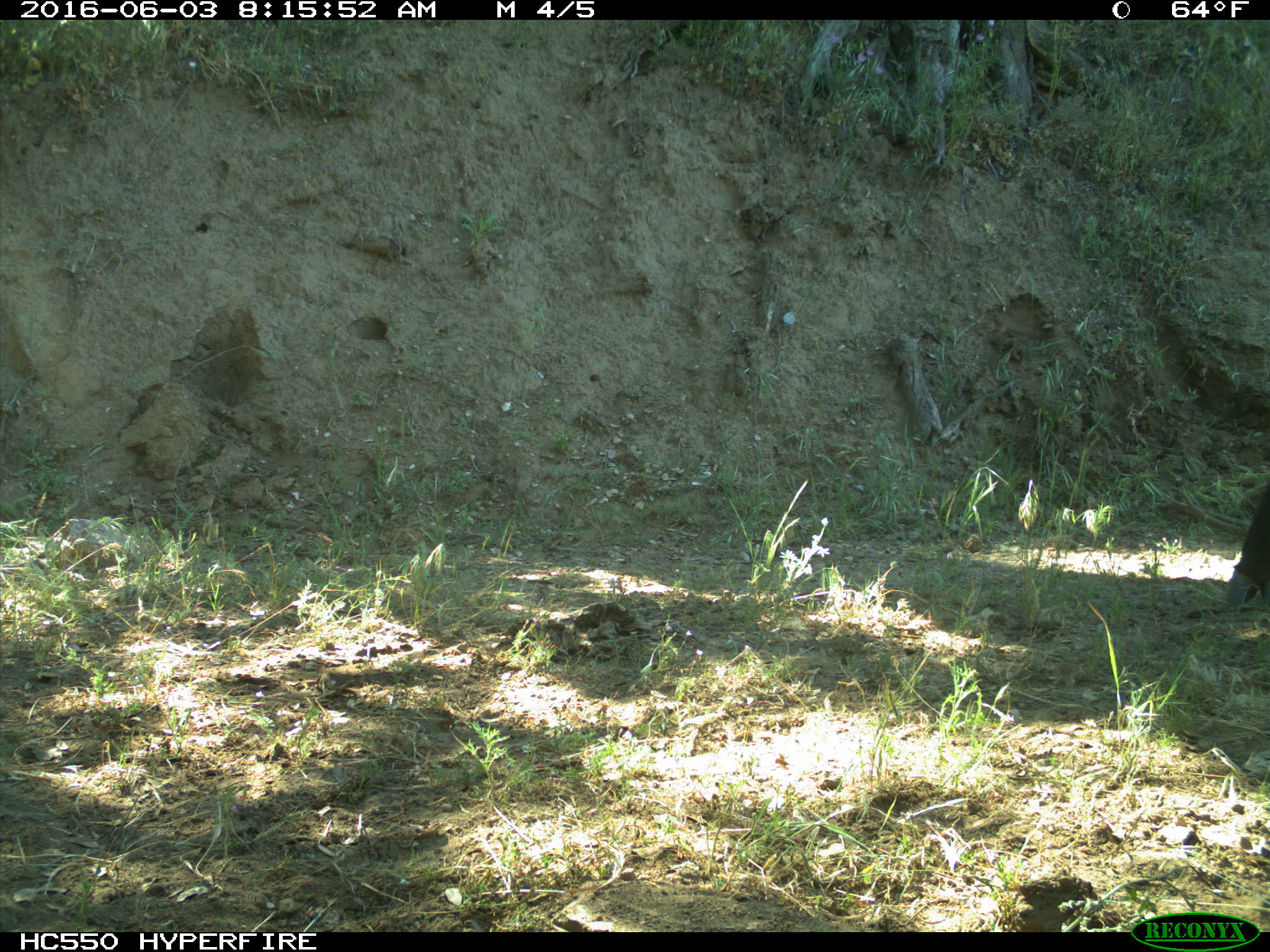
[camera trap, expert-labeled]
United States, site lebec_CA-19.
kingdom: Animalia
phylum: Chordata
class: Mammalia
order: Artiodactyla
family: Bovidae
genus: Bos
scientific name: Bos taurus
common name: domestic cow